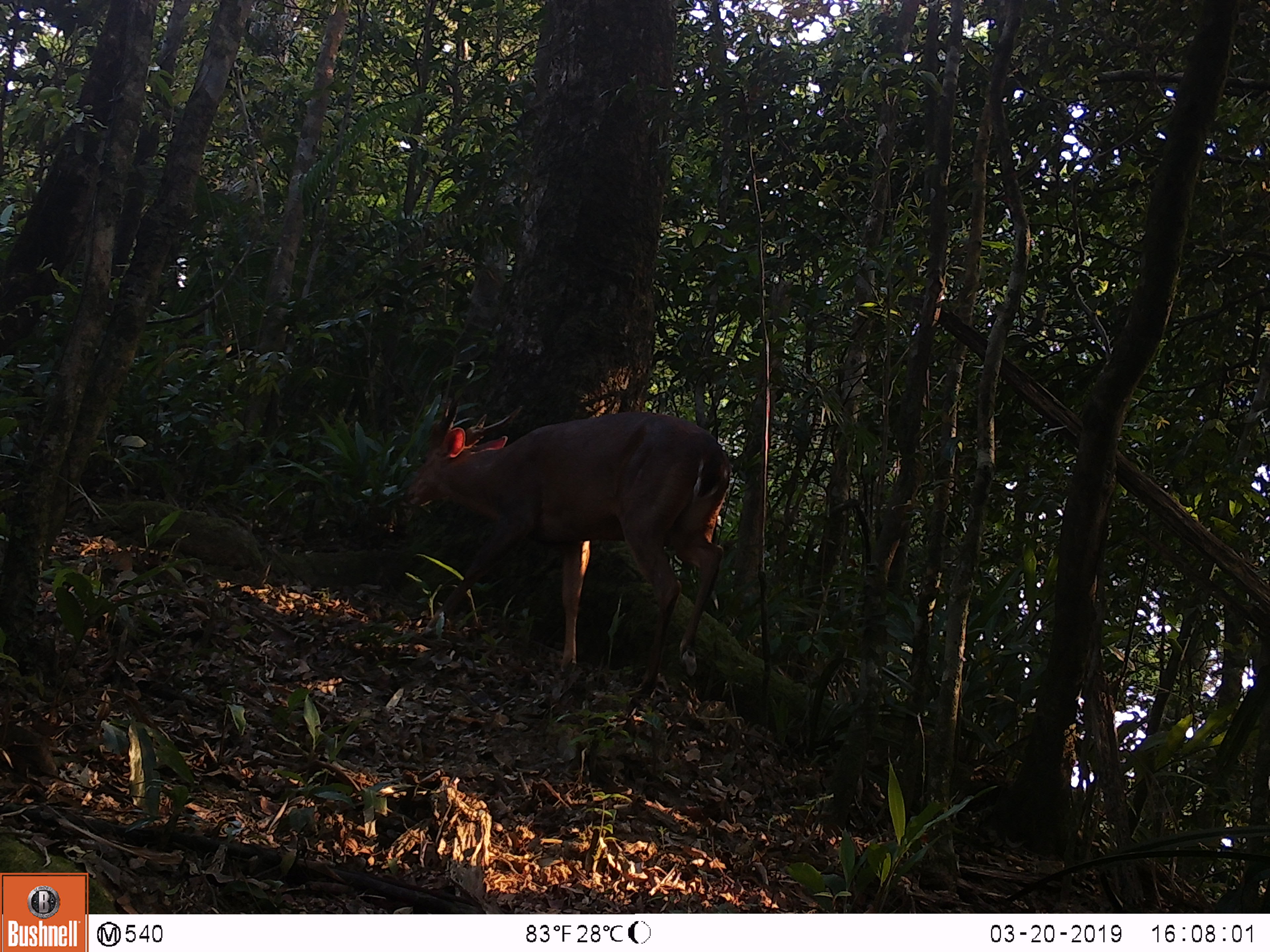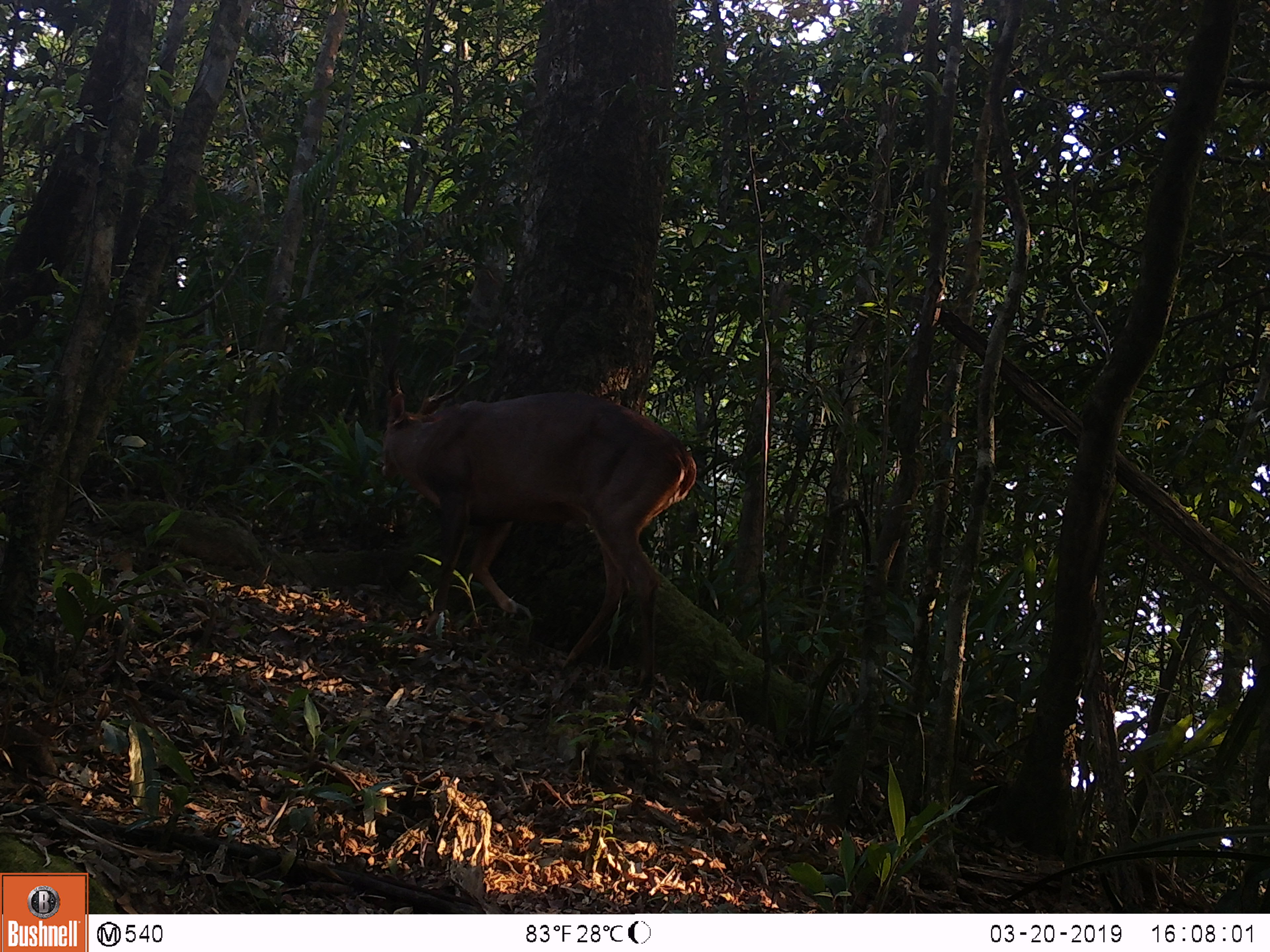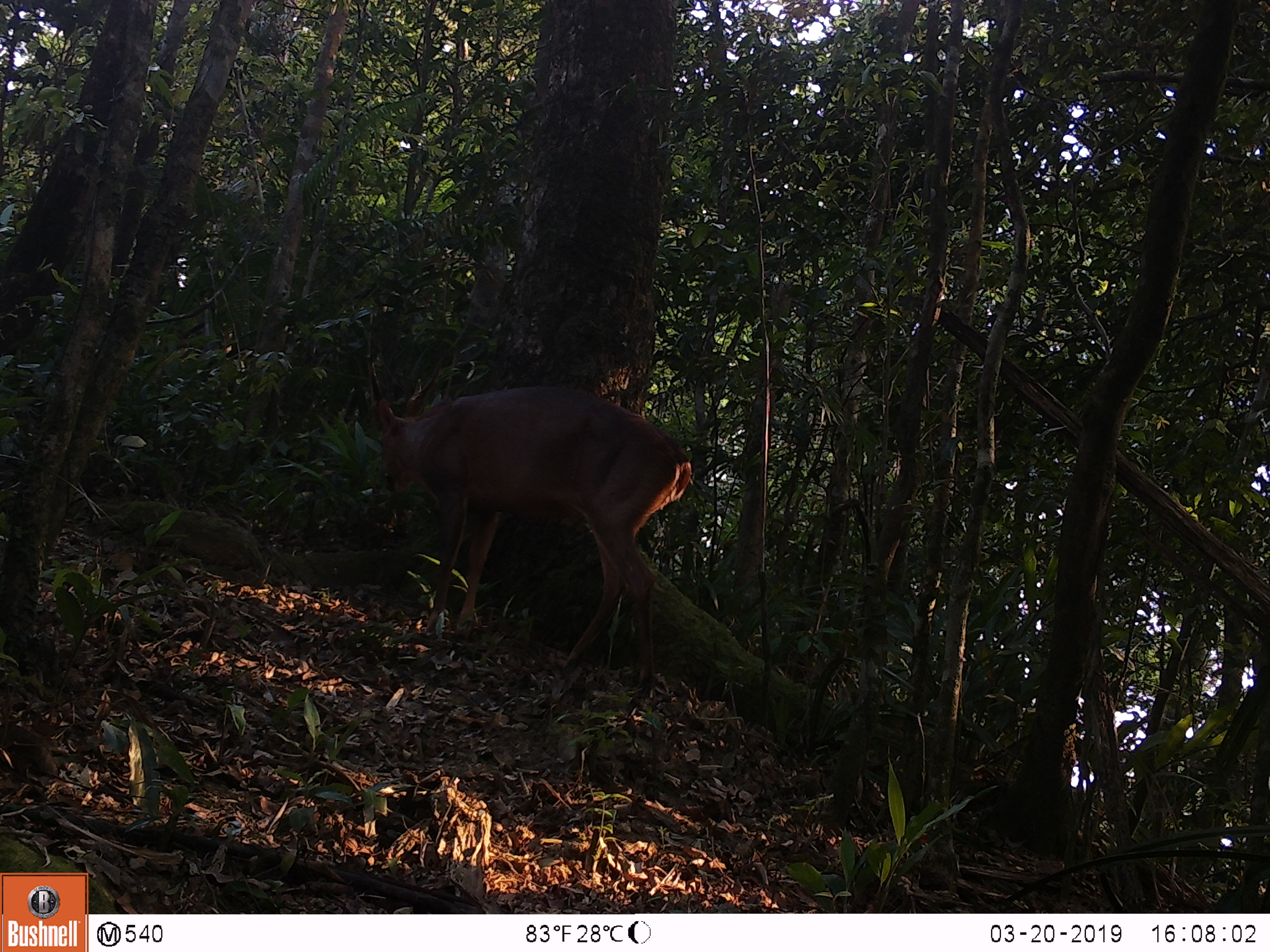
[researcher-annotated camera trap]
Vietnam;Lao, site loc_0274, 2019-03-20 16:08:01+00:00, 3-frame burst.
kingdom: Animalia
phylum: Chordata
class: Mammalia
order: Artiodactyla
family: Cervidae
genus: Muntiacus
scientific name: Muntiacus vuquangensis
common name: large-antlered muntjac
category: large antlered muntjac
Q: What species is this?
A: Large antlered muntjac (large-antlered muntjac) (Muntiacus vuquangensis).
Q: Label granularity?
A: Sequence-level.